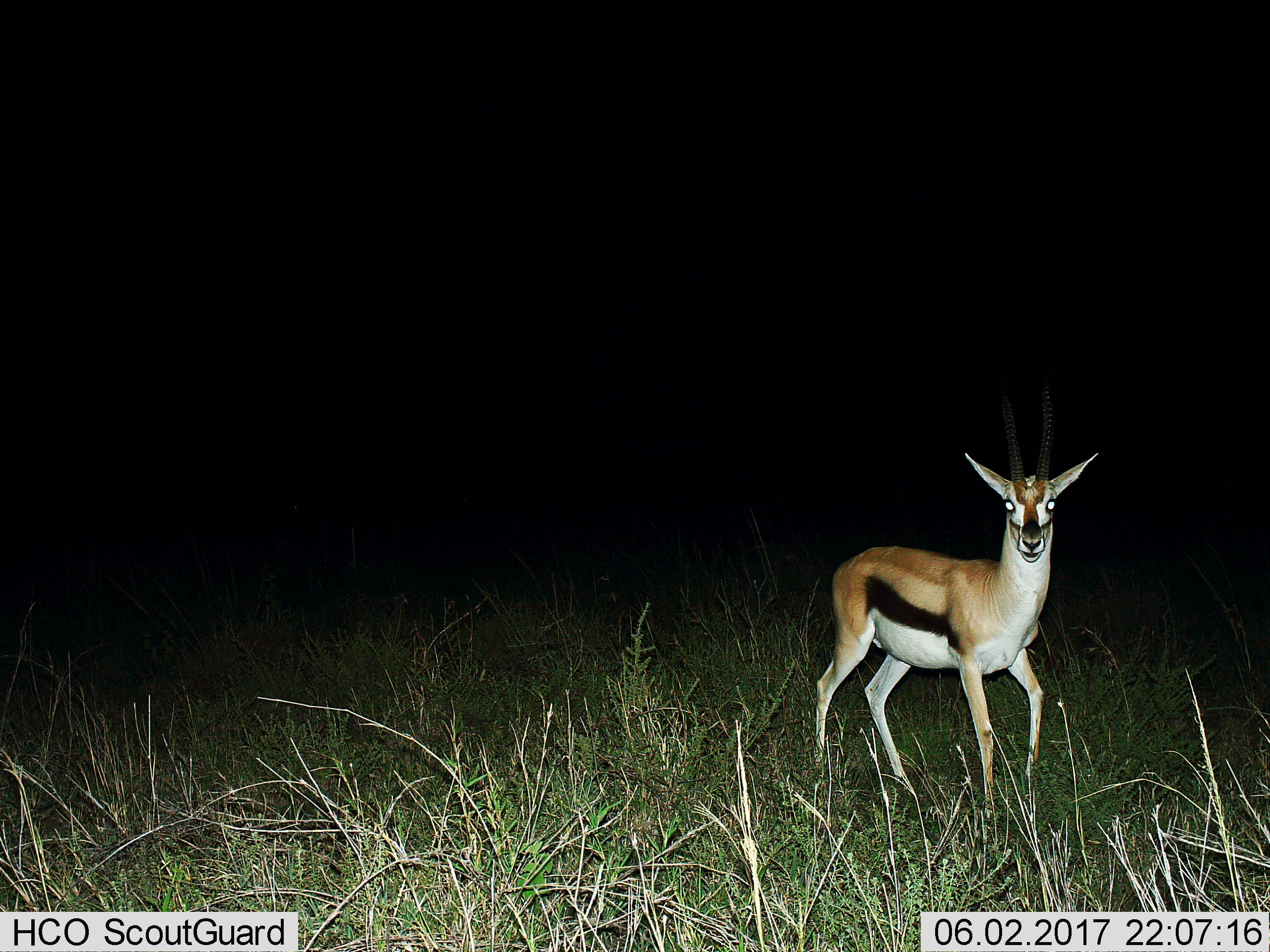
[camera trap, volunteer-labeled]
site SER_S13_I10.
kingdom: Animalia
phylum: Chordata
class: Mammalia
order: Artiodactyla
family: Bovidae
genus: Eudorcas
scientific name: Eudorcas thomsonii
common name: thomson's gazelle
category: gazellethomsons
Gazellethomsons (thomson's gazelle) (Eudorcas thomsonii), count 1. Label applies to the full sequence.